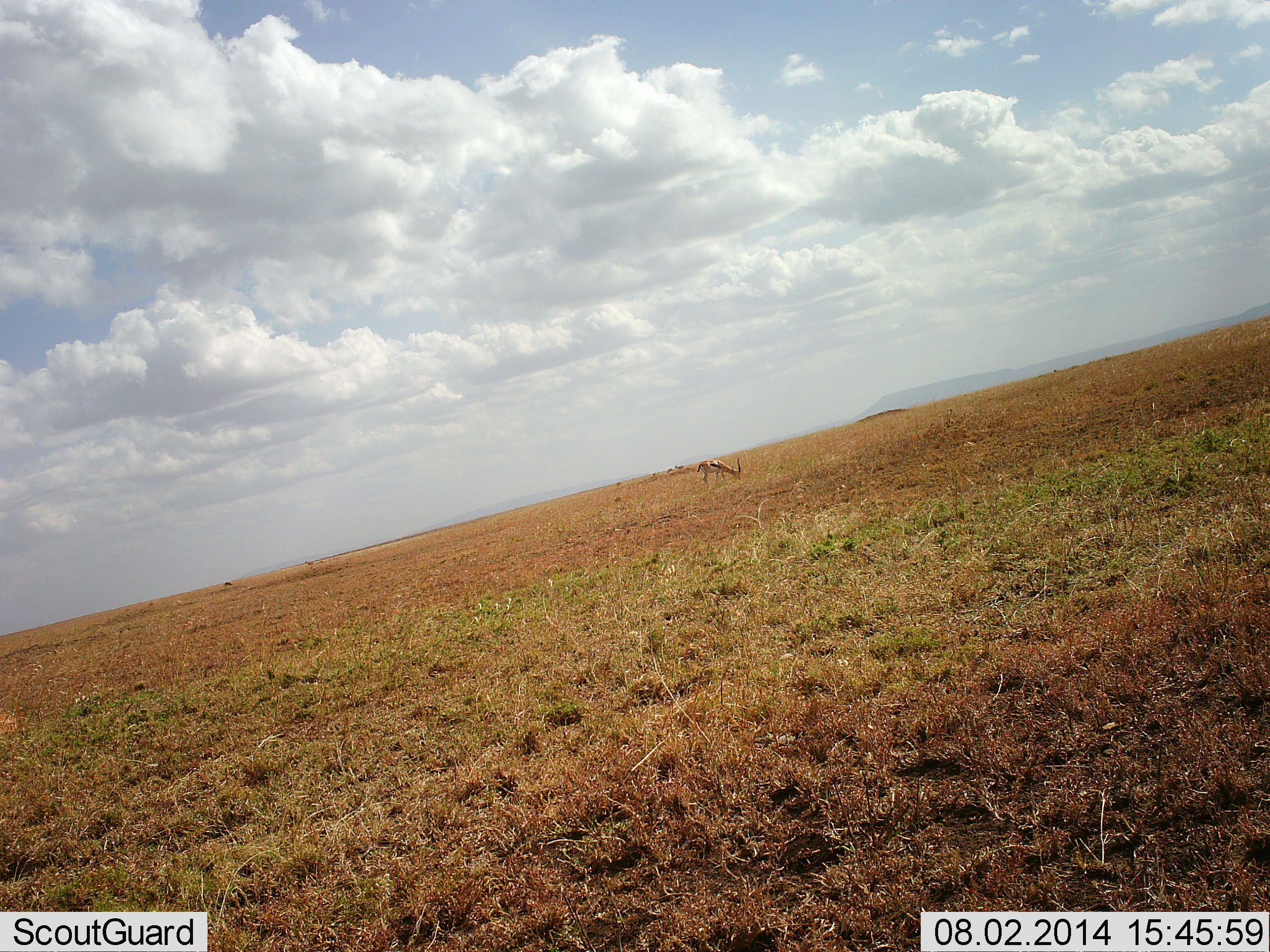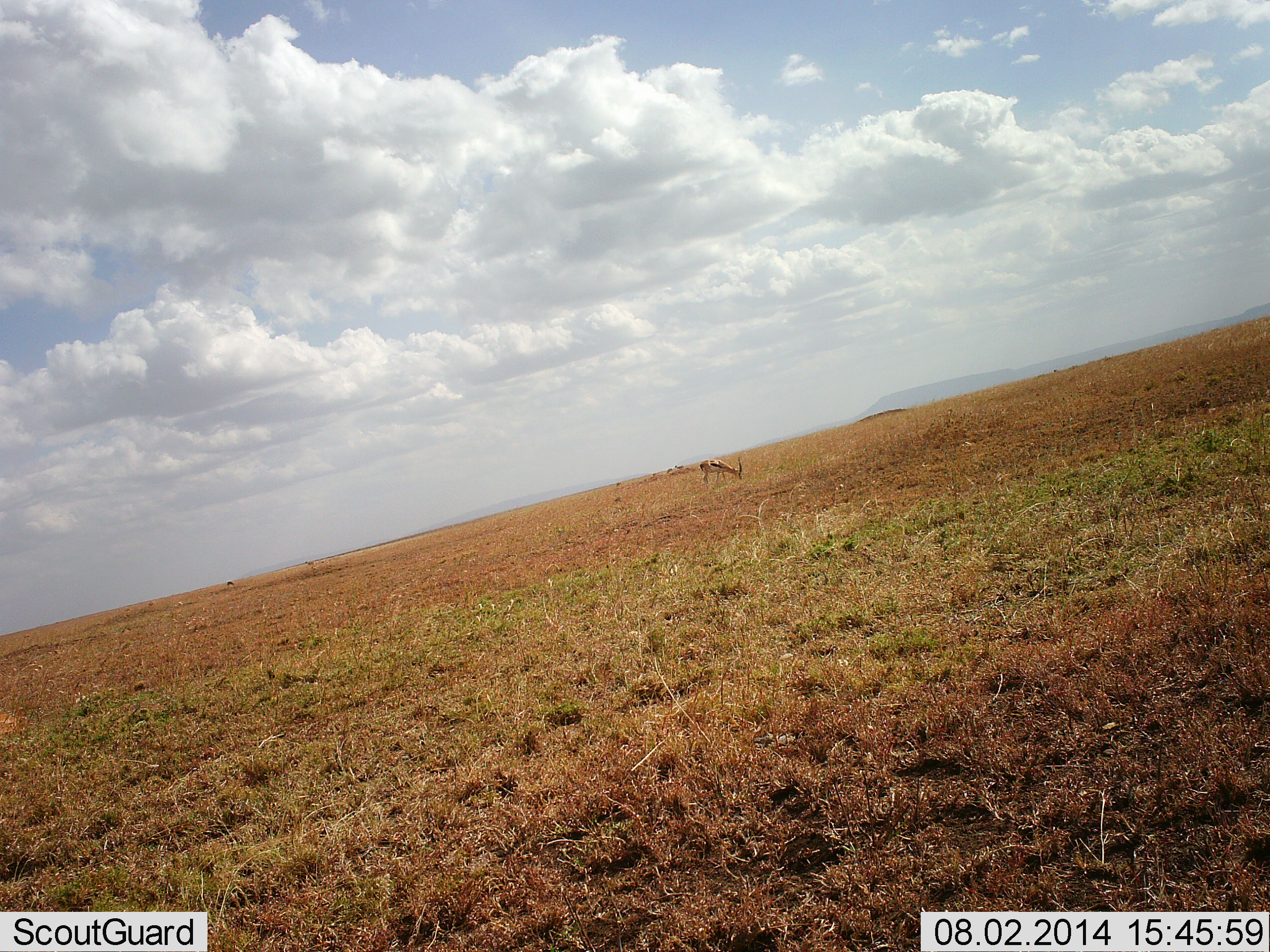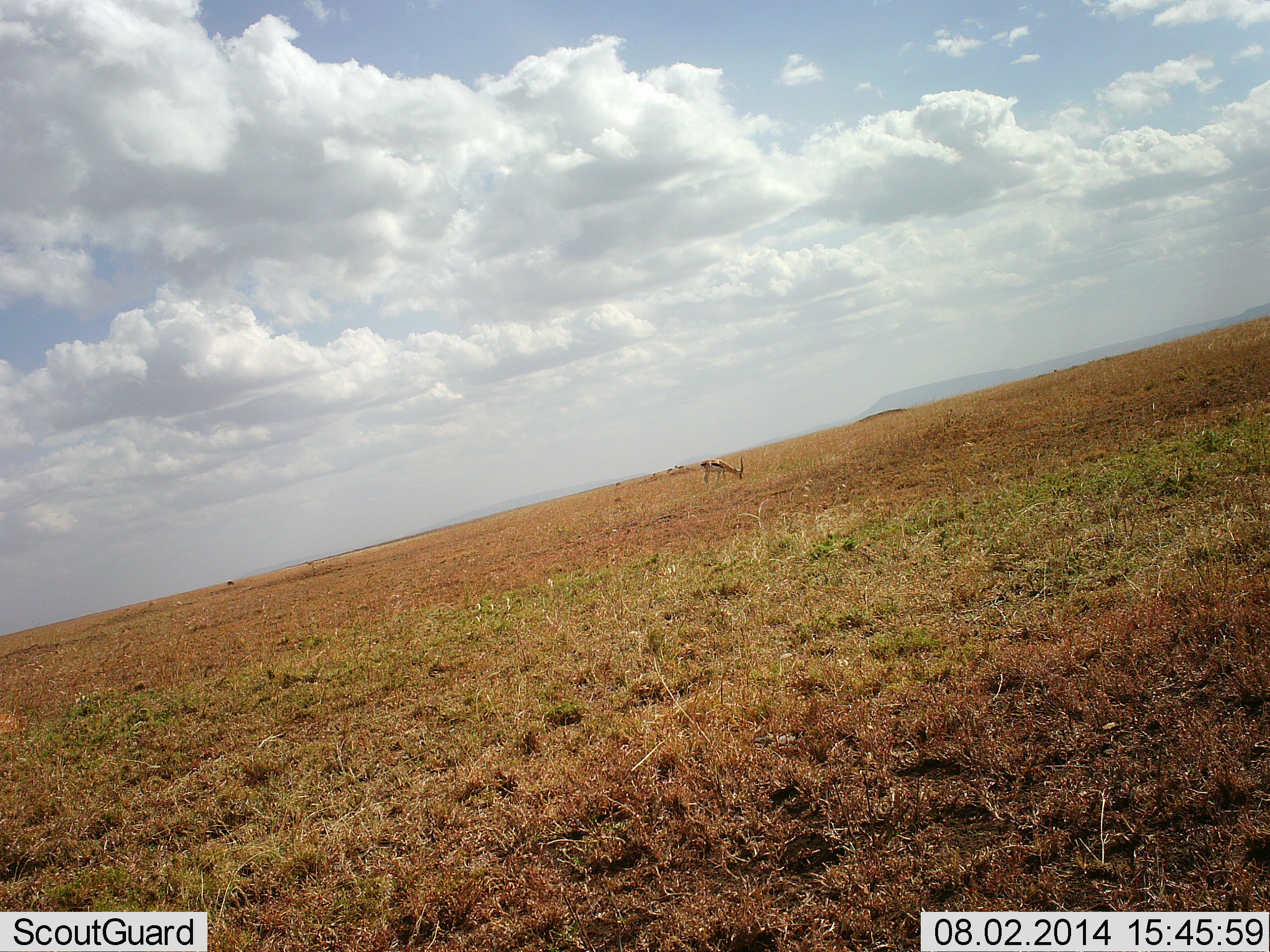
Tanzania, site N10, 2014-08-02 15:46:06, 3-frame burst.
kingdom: Animalia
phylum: Chordata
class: Mammalia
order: Artiodactyla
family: Bovidae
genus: Eudorcas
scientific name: Eudorcas thomsonii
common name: thomson's gazelle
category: gazellethomsons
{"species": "gazellethomsons (thomson's gazelle) (Eudorcas thomsonii)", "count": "1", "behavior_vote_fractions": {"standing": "20%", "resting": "0%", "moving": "0%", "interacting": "0%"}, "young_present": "0%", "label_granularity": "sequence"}